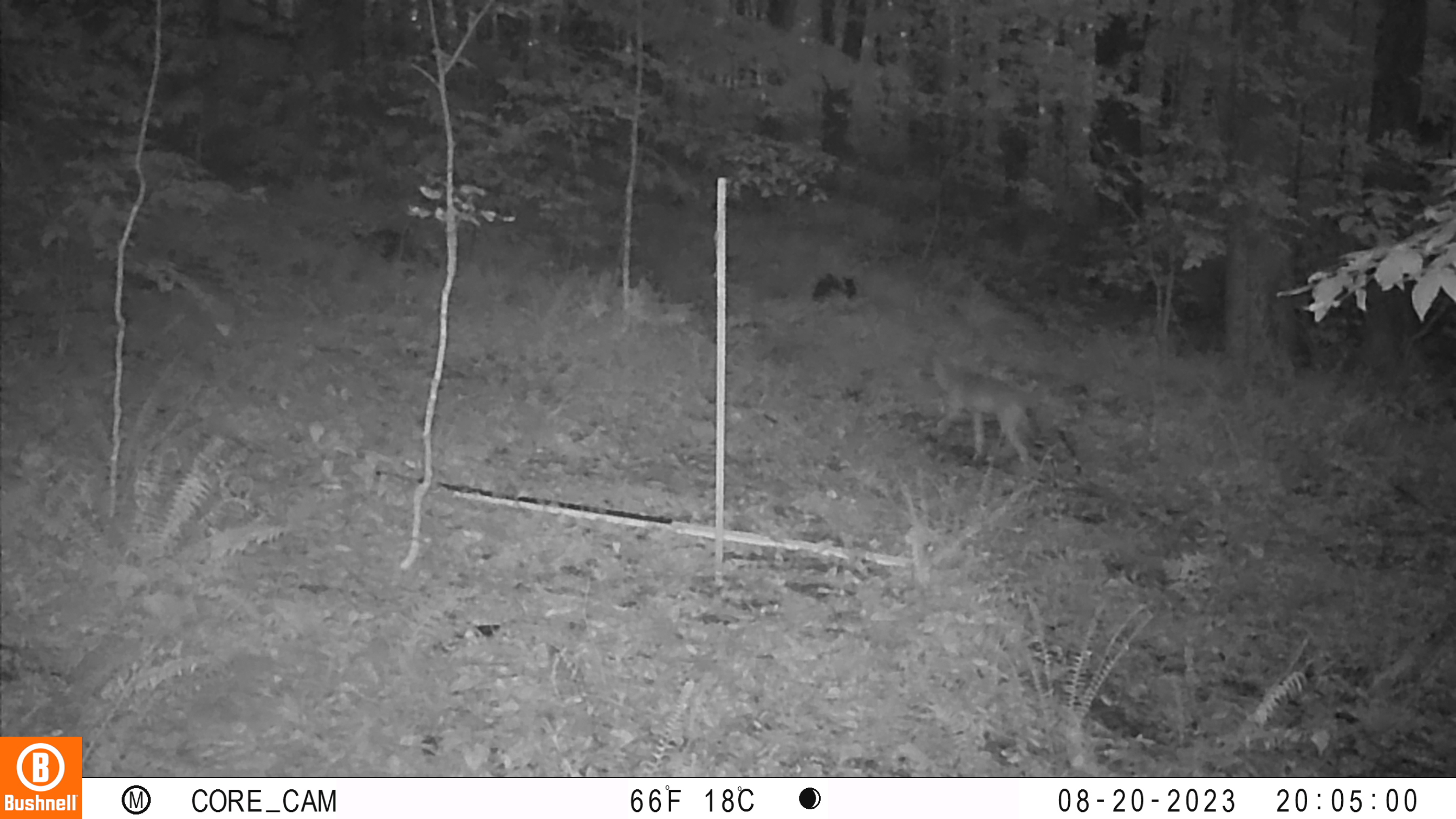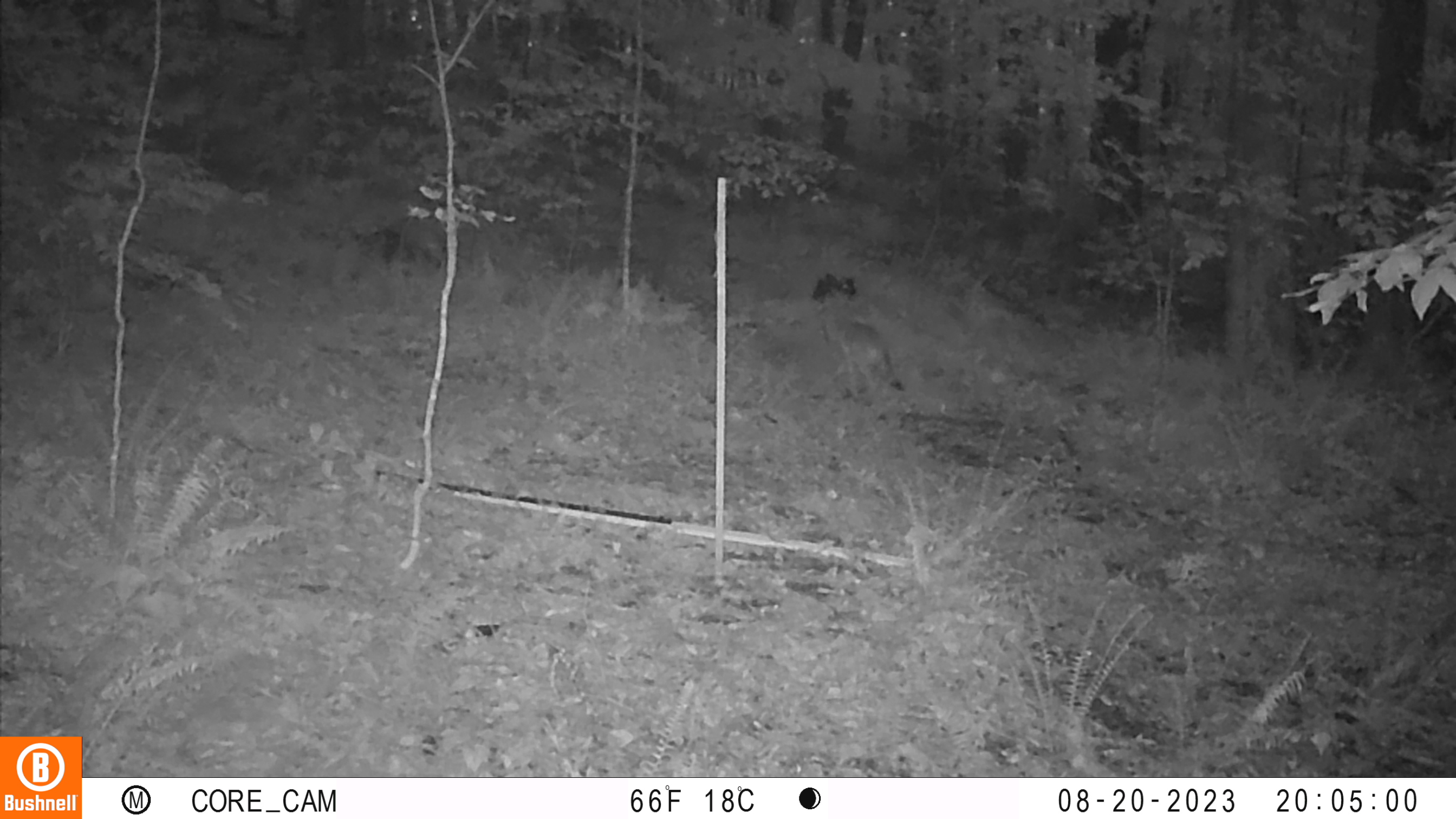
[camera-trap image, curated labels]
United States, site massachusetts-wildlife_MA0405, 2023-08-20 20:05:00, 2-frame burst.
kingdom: Animalia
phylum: Chordata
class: Mammalia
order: Carnivora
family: Canidae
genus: Canis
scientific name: Canis latrans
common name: coyote